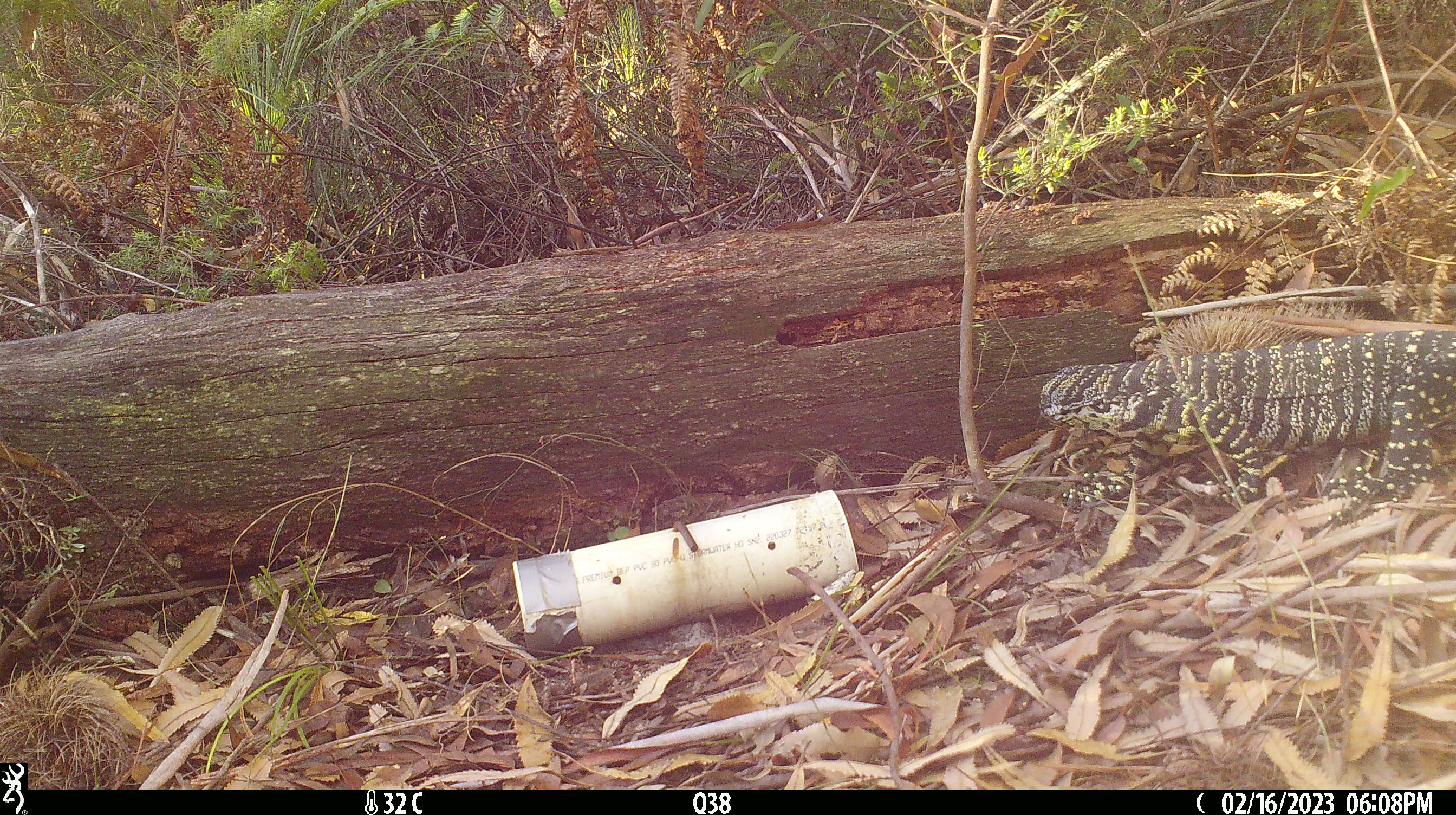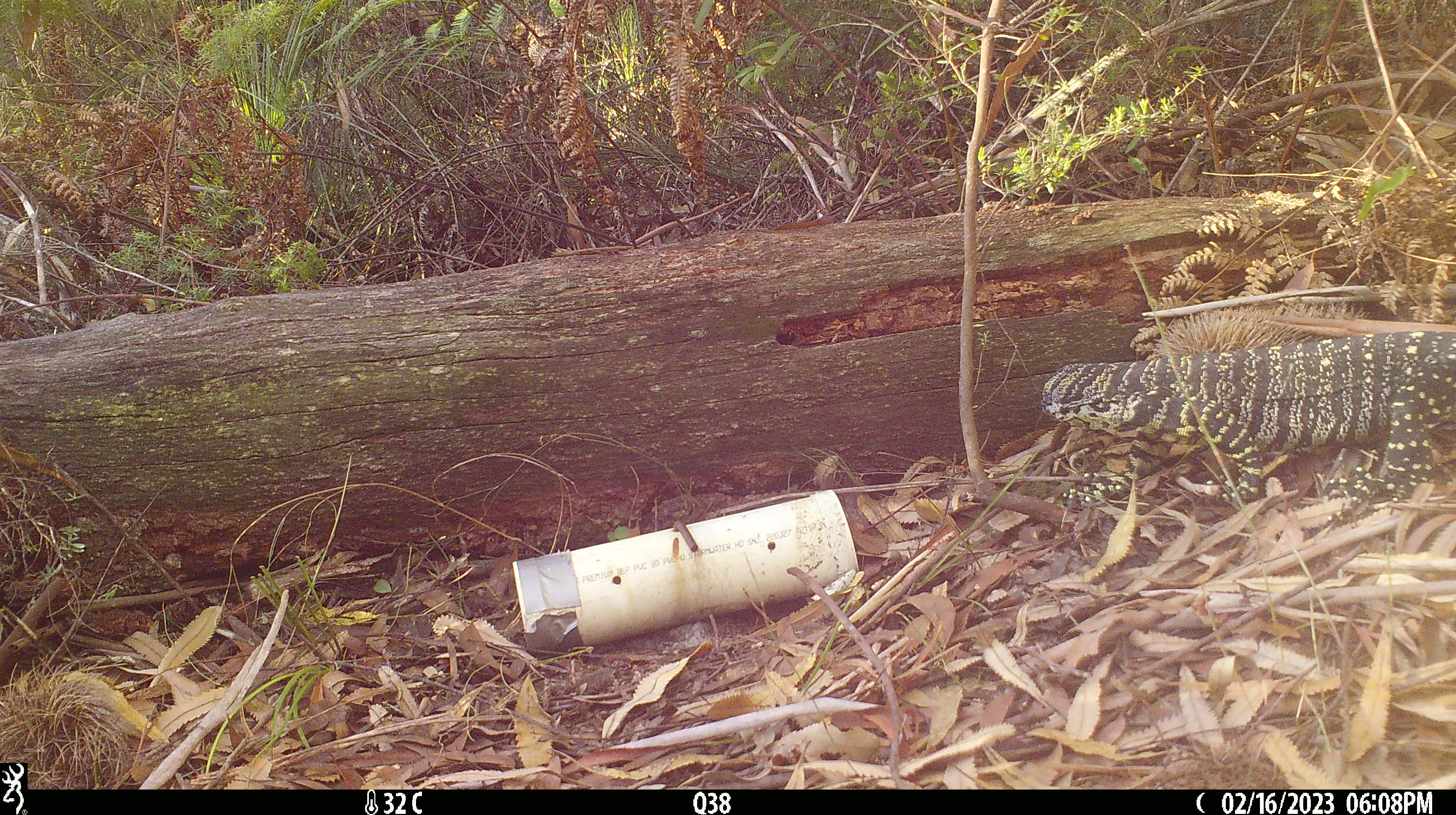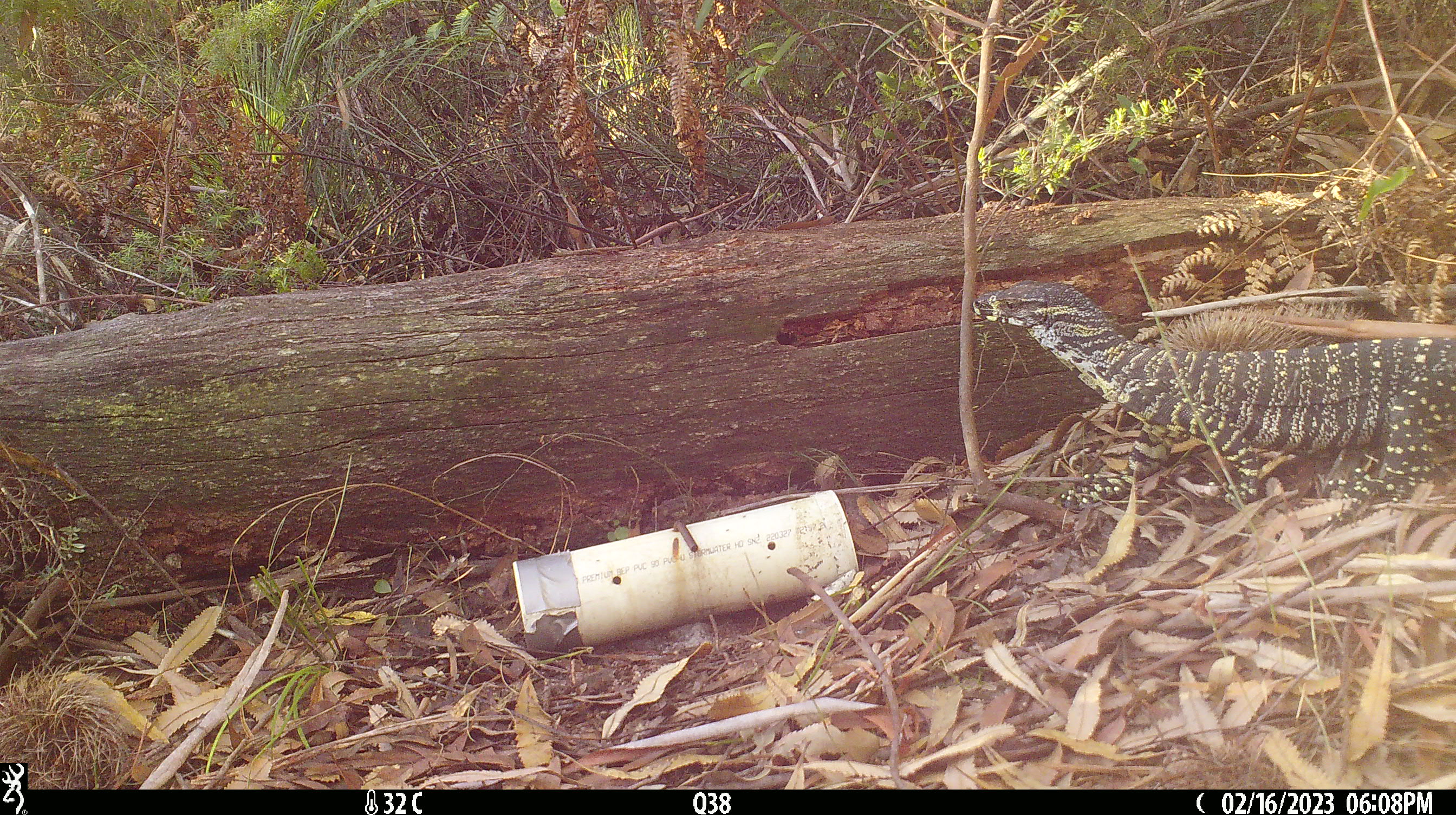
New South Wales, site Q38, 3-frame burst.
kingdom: Animalia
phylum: Chordata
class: Reptilia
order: Squamata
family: Varanidae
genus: Varanus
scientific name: Varanus varius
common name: lace monitor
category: goanna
Goanna (lace monitor) (Varanus varius).